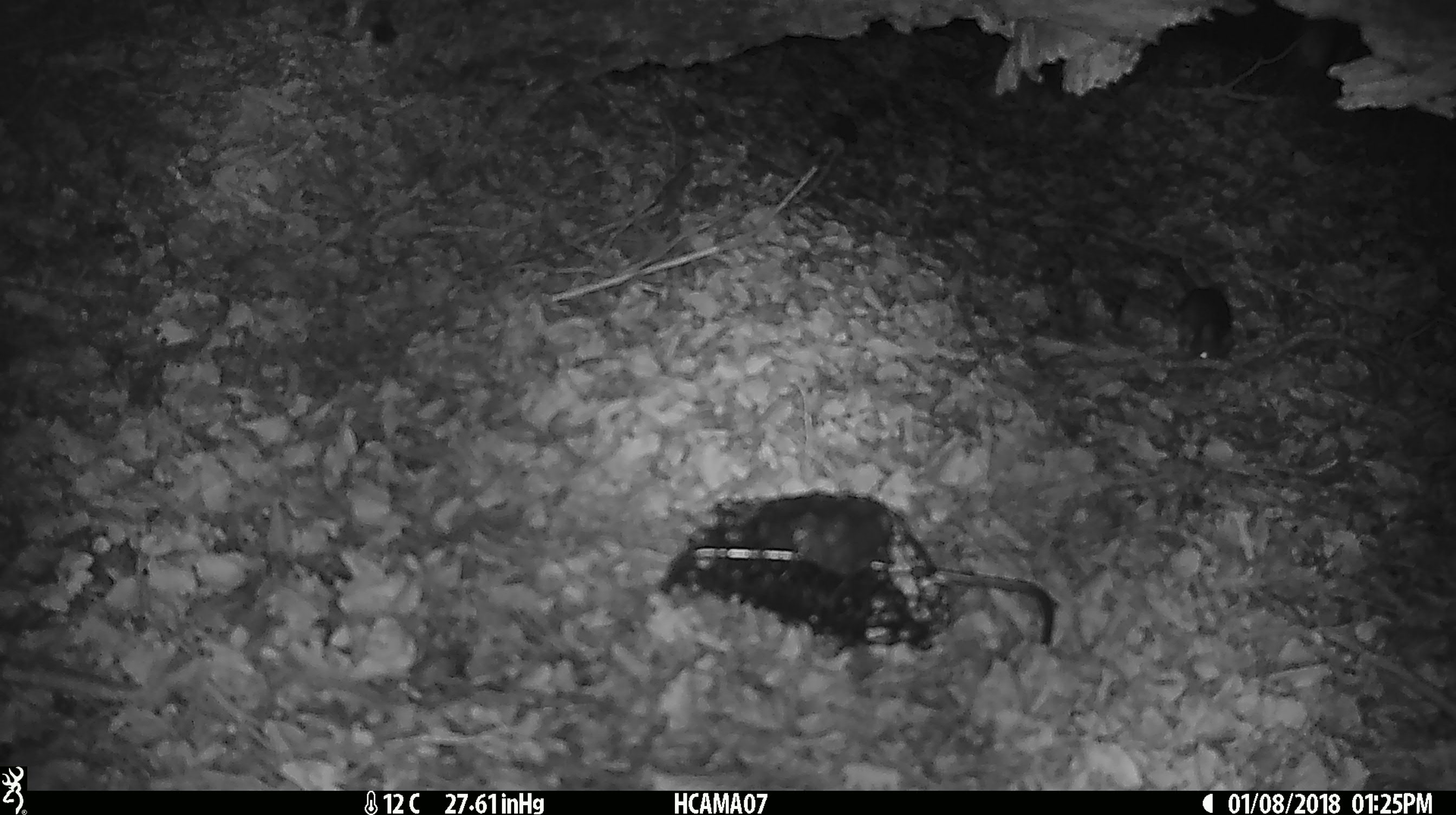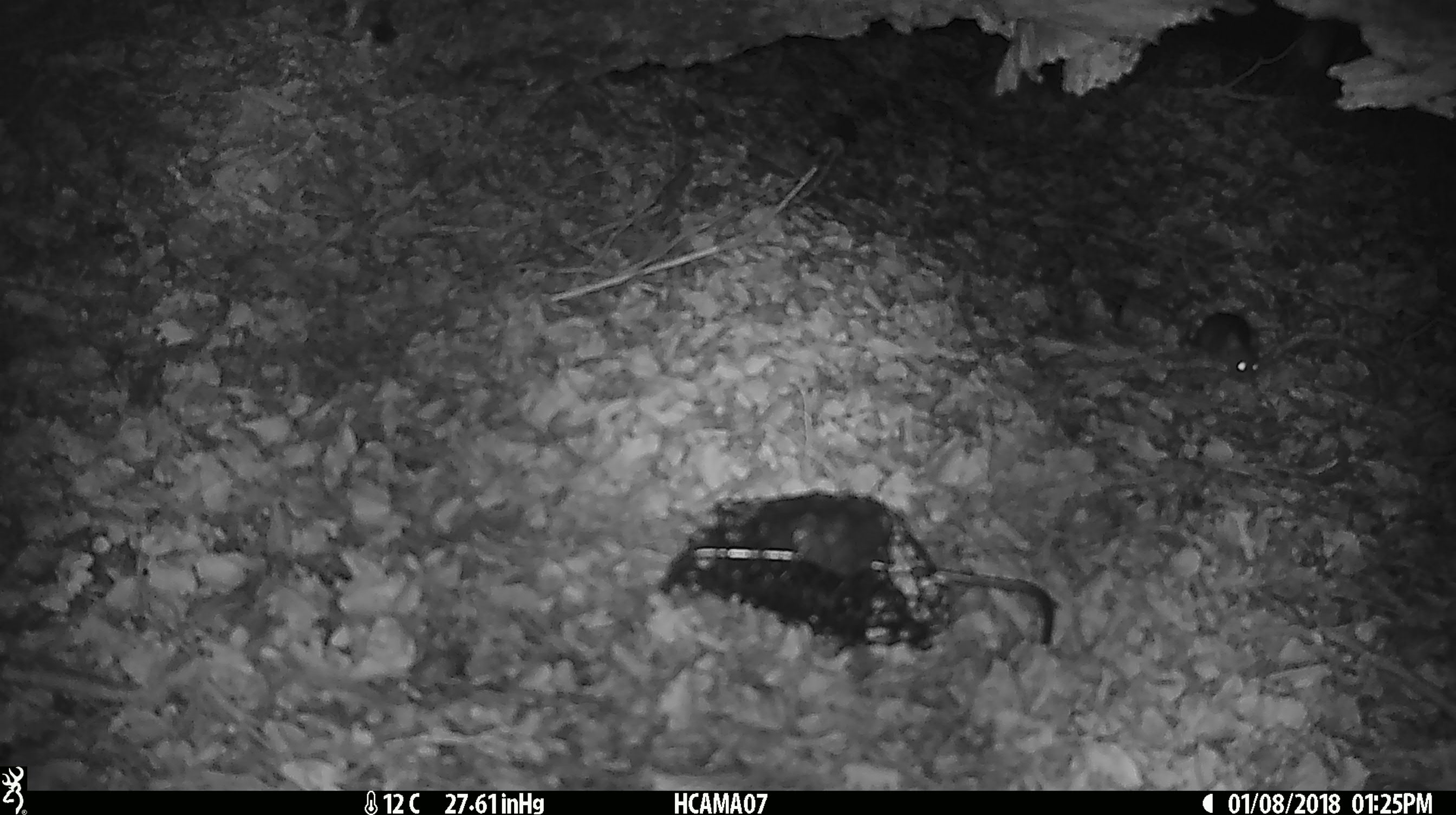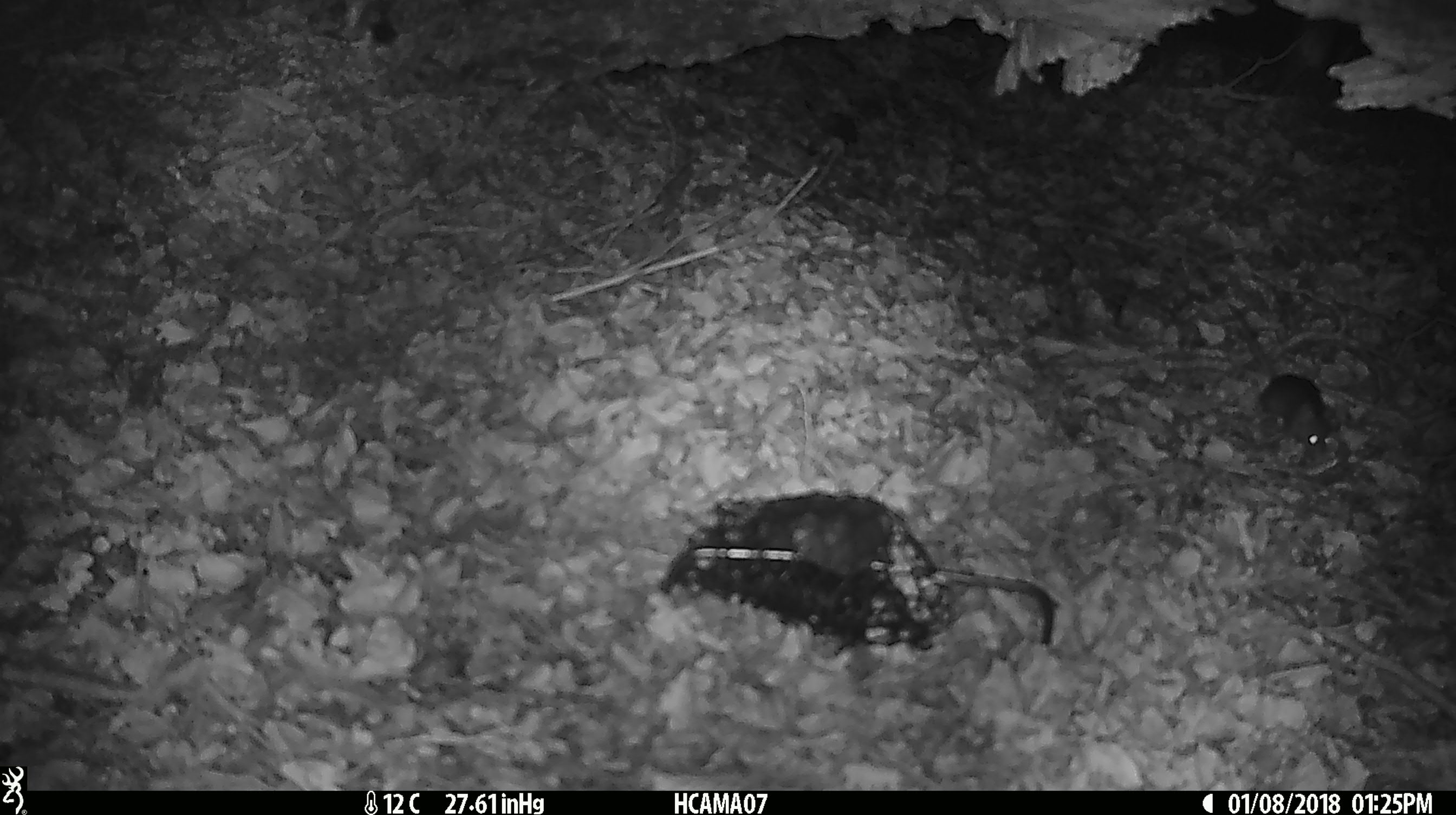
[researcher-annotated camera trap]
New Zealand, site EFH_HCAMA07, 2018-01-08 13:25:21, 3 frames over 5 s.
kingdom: Animalia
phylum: Chordata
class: Mammalia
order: Rodentia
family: Muridae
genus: Mus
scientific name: Mus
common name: mouse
Mouse (Mus).